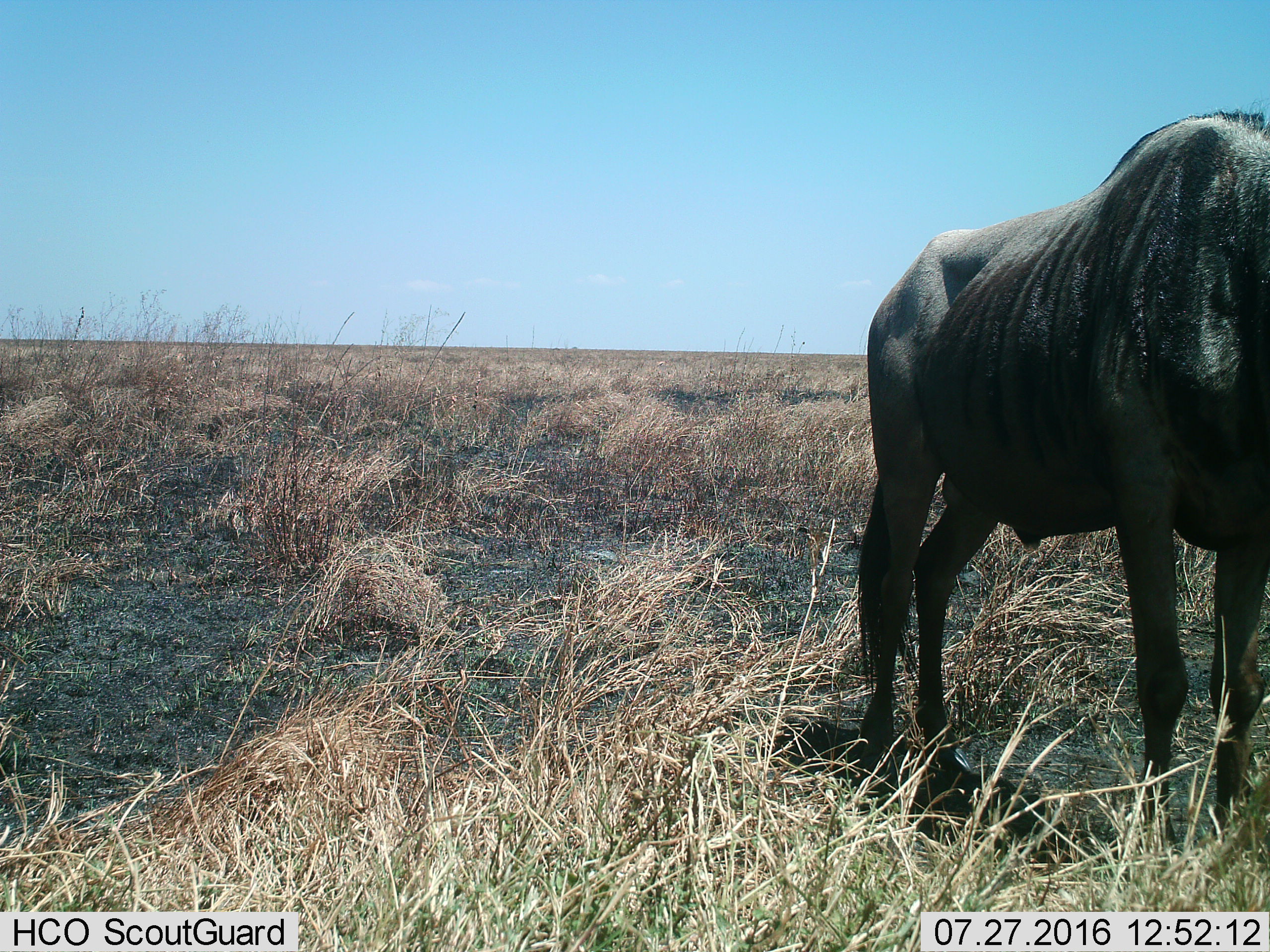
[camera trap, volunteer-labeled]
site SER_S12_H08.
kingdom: Animalia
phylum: Chordata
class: Mammalia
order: Artiodactyla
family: Bovidae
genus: Connochaetes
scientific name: Connochaetes taurinus taurinus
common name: blue wildebeest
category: wildebeestblue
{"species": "wildebeestblue (blue wildebeest) (Connochaetes taurinus taurinus)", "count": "1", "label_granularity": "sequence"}